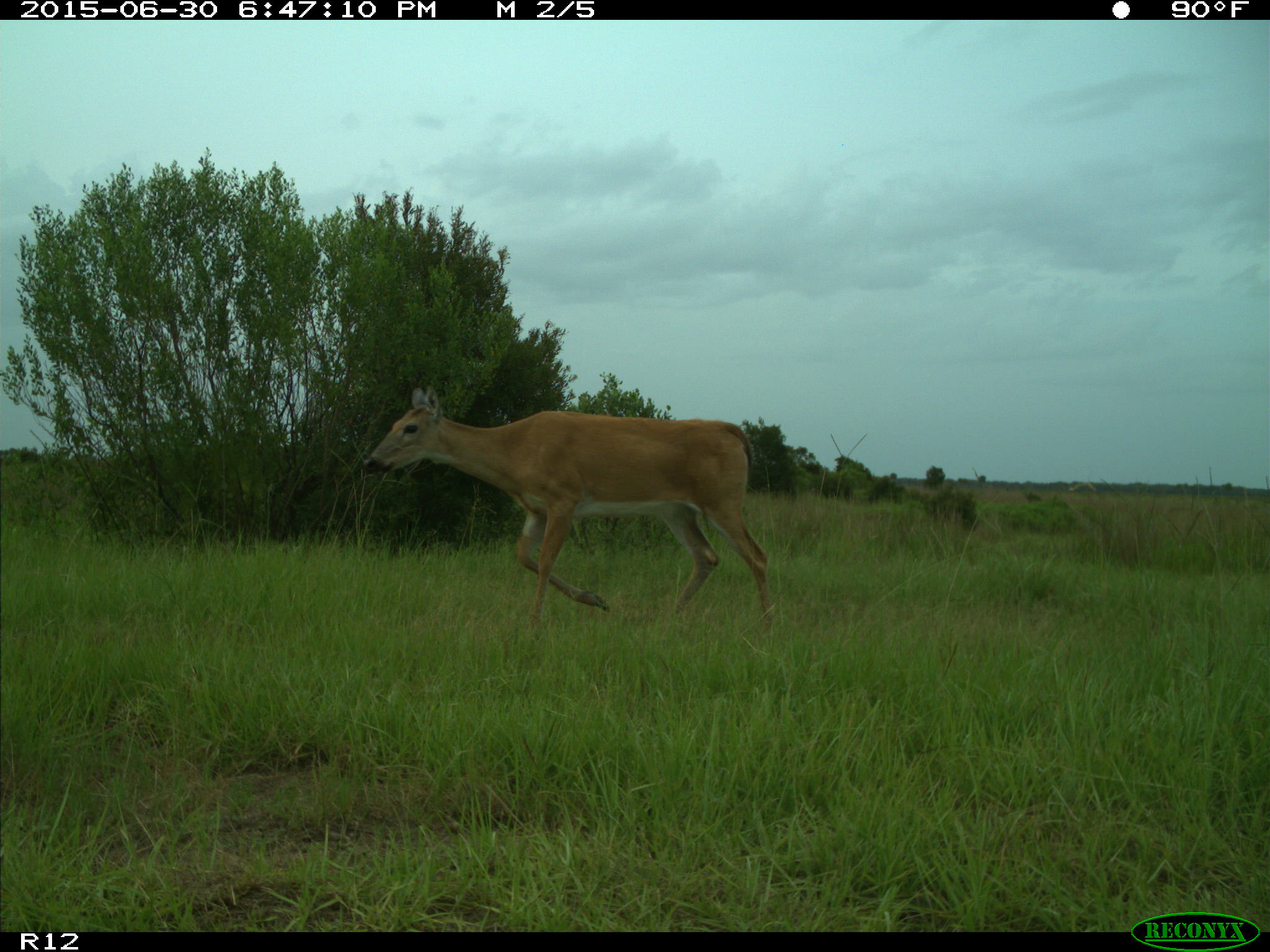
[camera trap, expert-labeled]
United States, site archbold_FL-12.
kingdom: Animalia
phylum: Chordata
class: Mammalia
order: Artiodactyla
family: Cervidae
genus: Odocoileus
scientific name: Odocoileus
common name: deer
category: unidentified deer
Unidentified deer (deer) (Odocoileus).